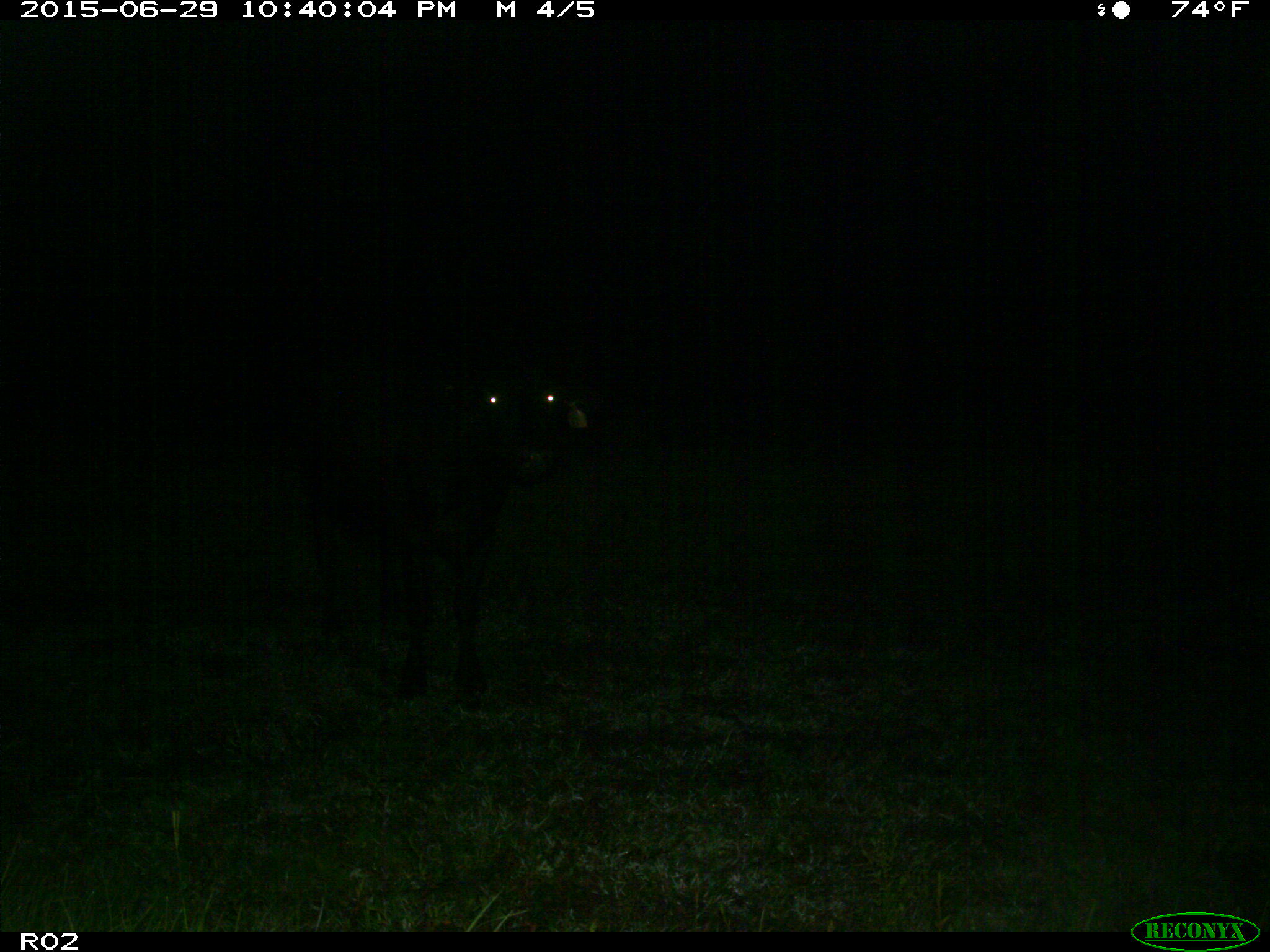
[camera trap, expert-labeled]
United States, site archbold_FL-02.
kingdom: Animalia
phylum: Chordata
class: Mammalia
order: Artiodactyla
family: Bovidae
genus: Bos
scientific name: Bos taurus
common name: domestic cow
Bos taurus (domestic cow).